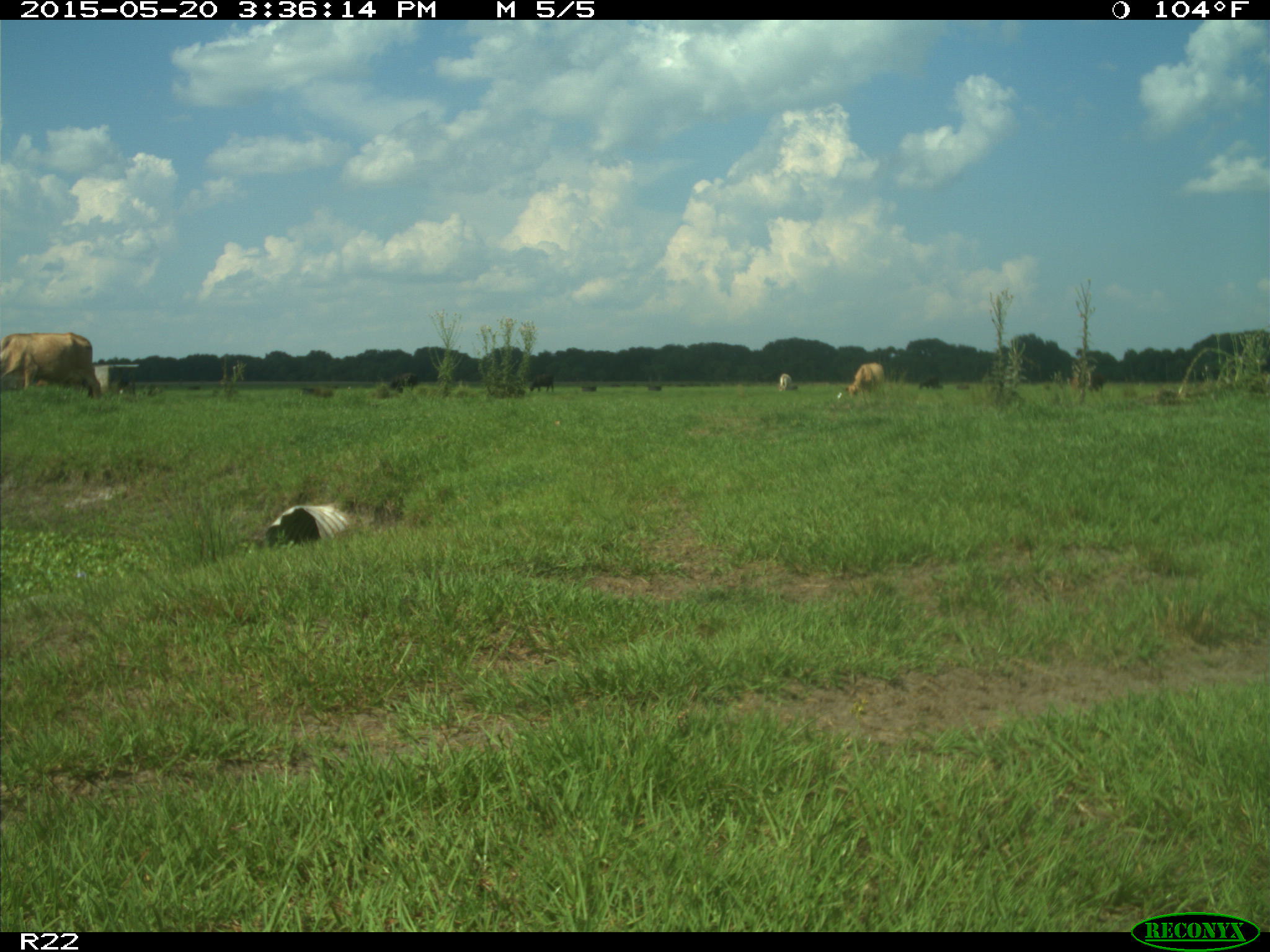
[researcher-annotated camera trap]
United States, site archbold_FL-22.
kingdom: Animalia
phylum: Chordata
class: Mammalia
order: Artiodactyla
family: Bovidae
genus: Bos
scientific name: Bos taurus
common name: domestic cow